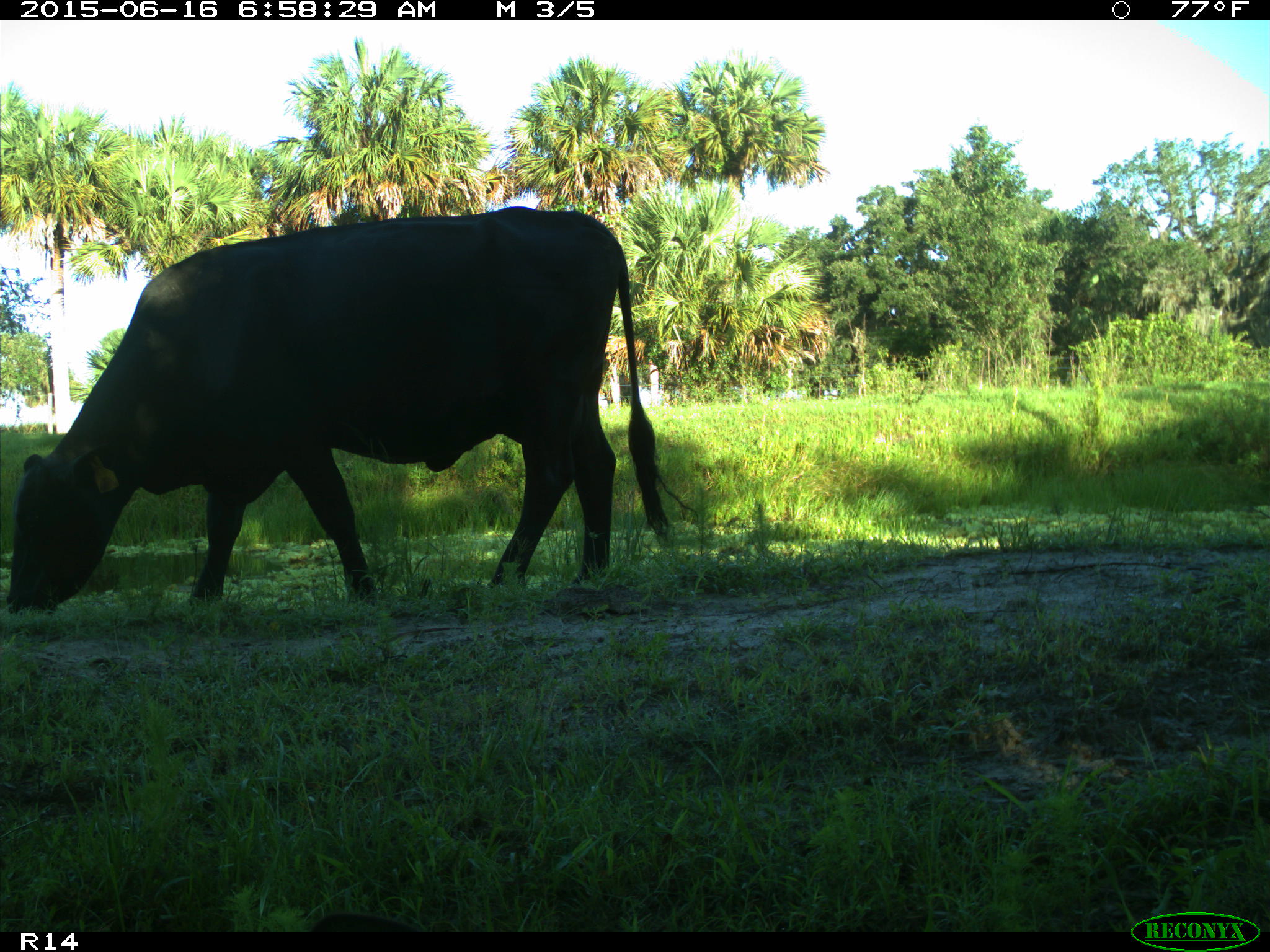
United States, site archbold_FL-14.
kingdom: Animalia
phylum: Chordata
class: Mammalia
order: Artiodactyla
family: Bovidae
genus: Bos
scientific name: Bos taurus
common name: domestic cow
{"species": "Bos taurus (domestic cow)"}